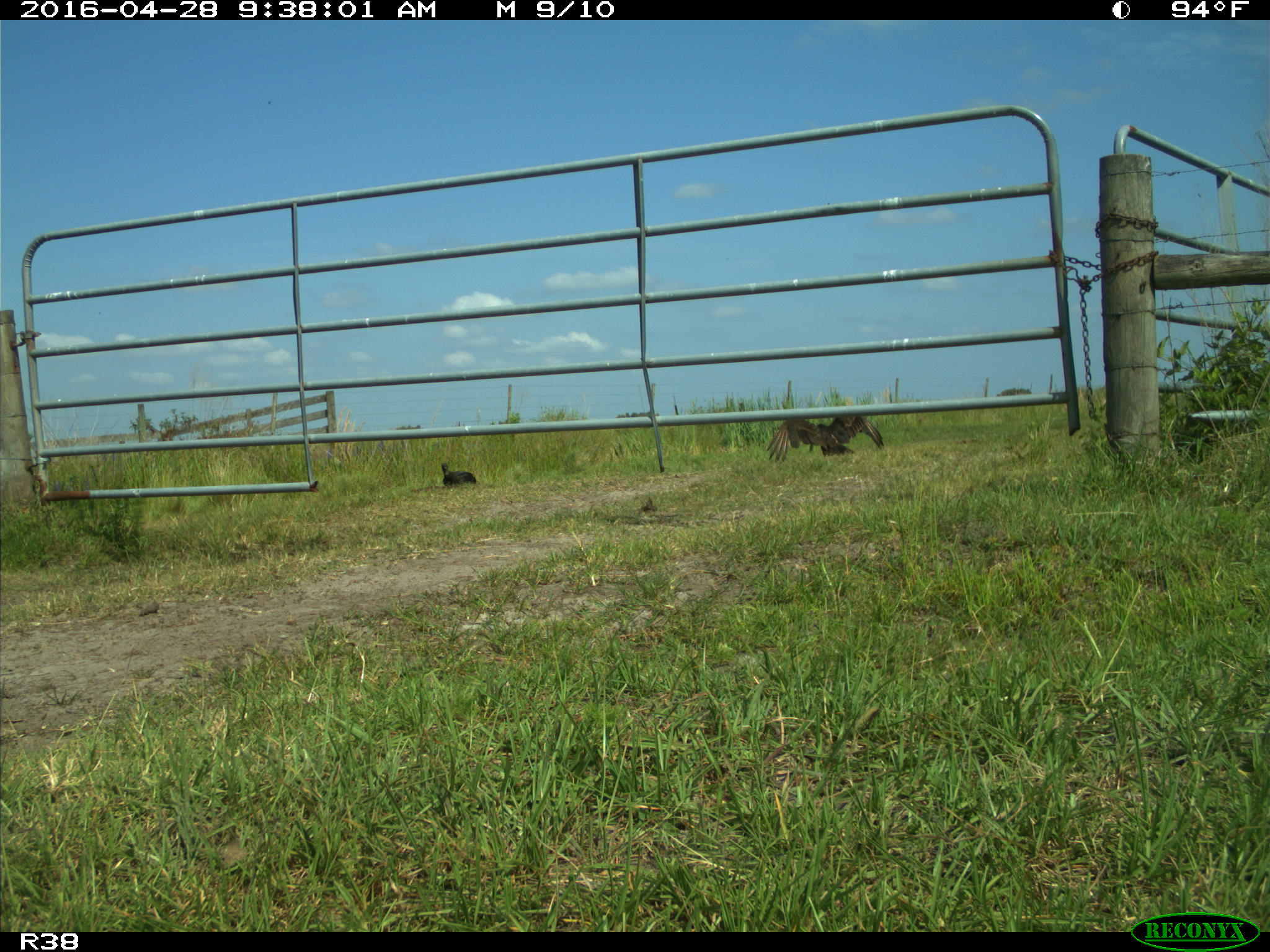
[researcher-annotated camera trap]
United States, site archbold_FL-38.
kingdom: Animalia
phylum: Chordata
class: Aves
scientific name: Aves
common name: birds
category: unidentified bird